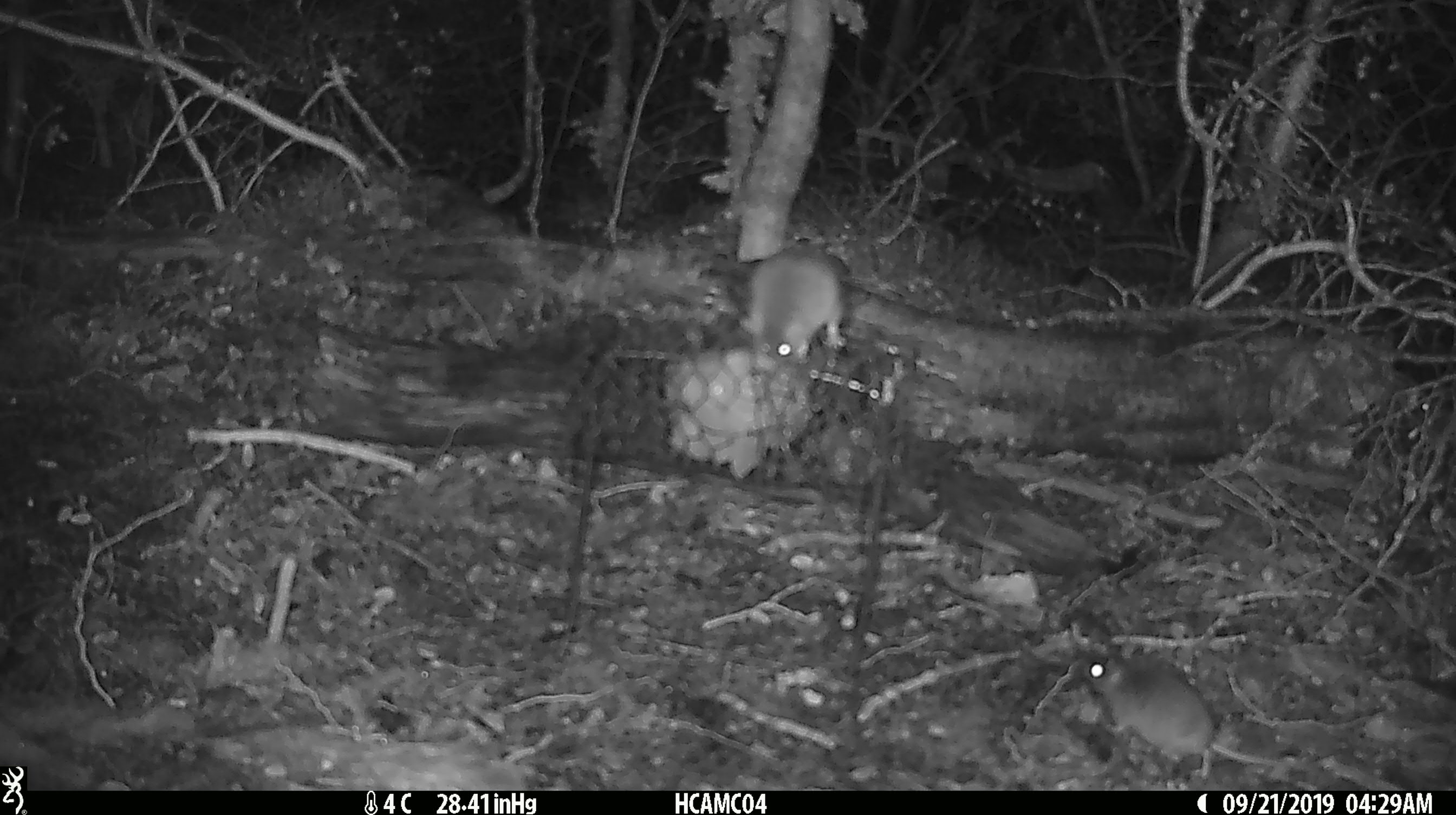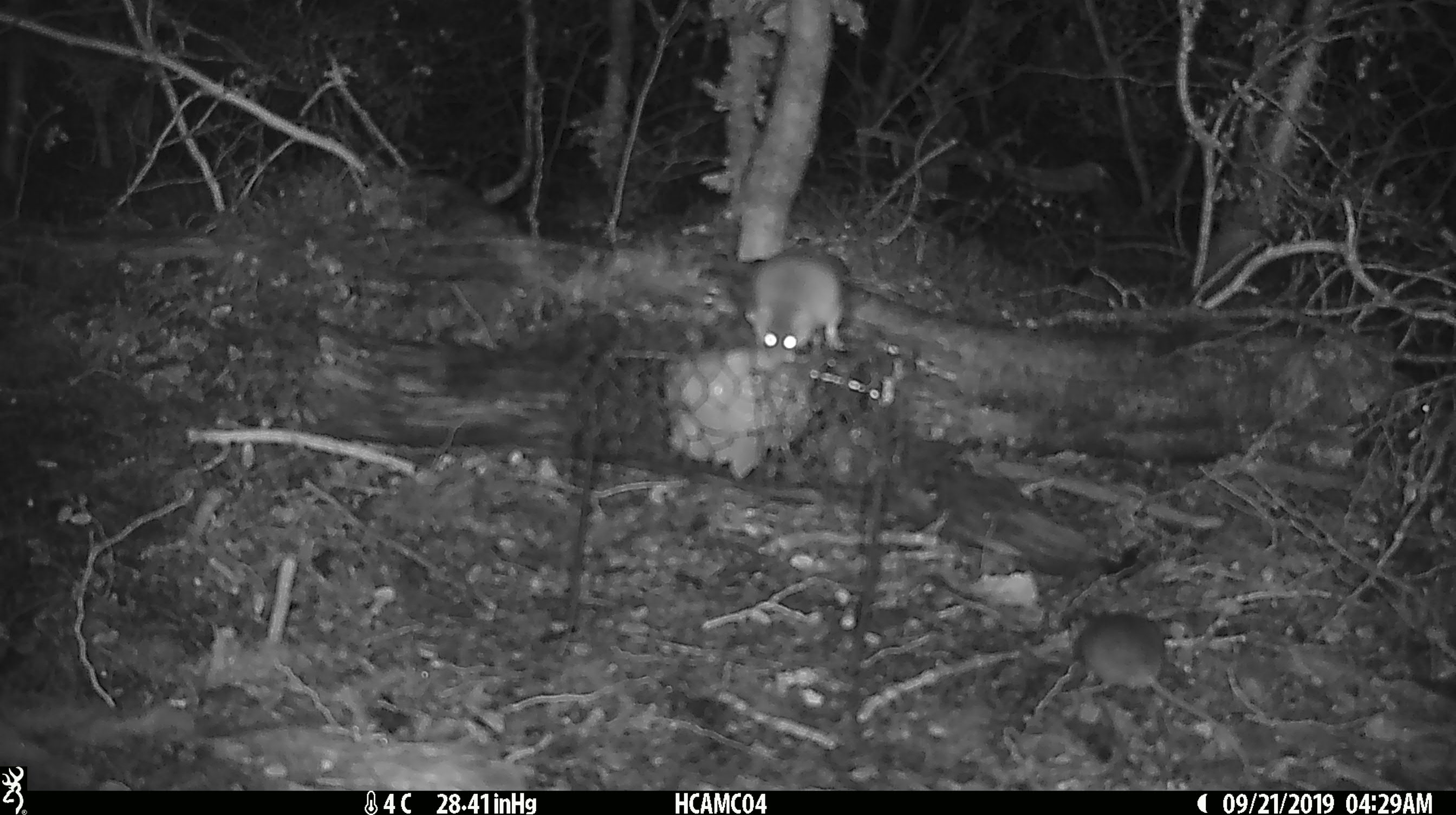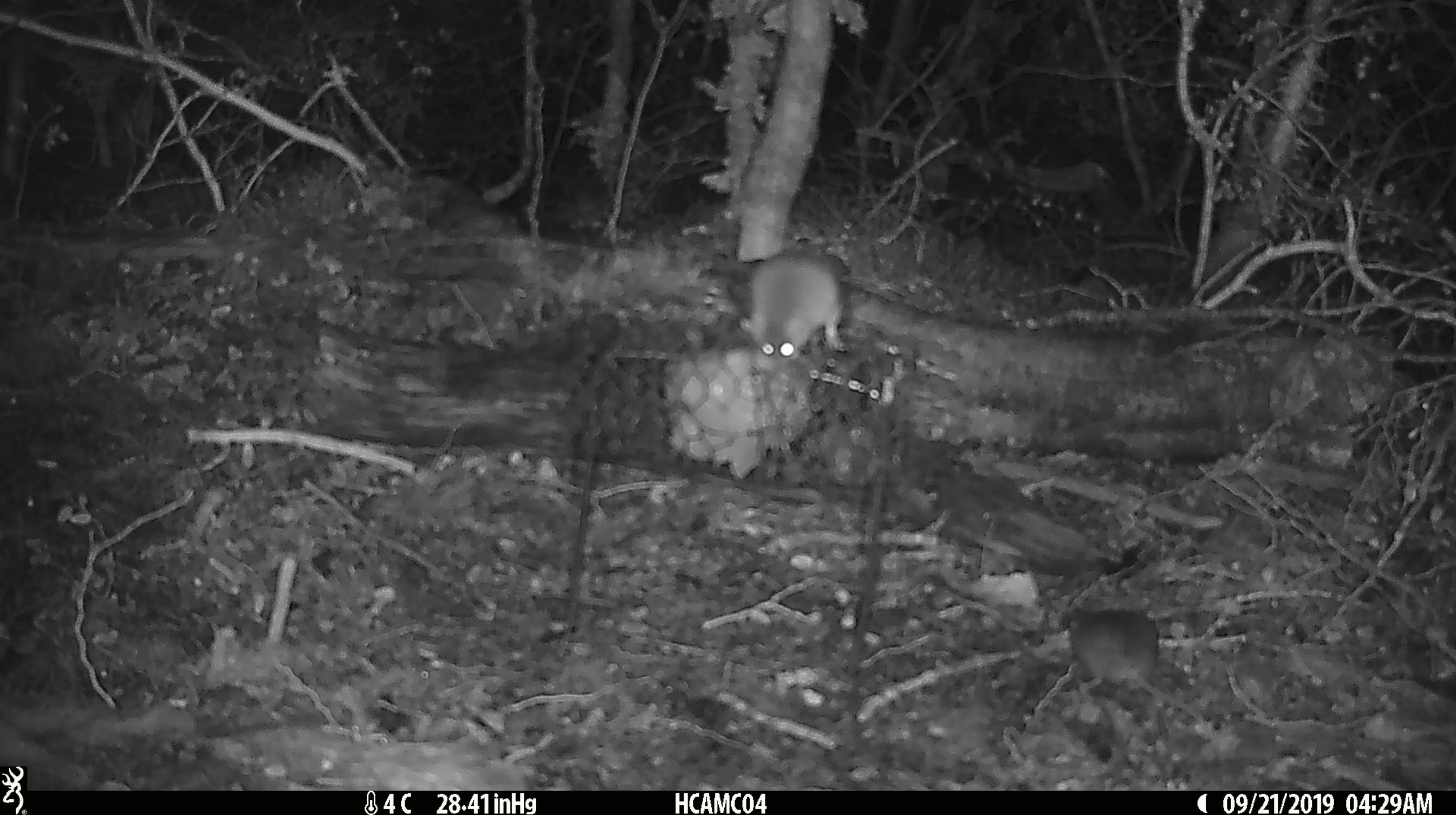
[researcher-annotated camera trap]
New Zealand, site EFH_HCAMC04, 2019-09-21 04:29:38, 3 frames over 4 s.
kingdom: Animalia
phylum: Chordata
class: Mammalia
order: Rodentia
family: Muridae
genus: Mus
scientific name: Mus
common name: mouse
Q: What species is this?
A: Mouse (Mus).